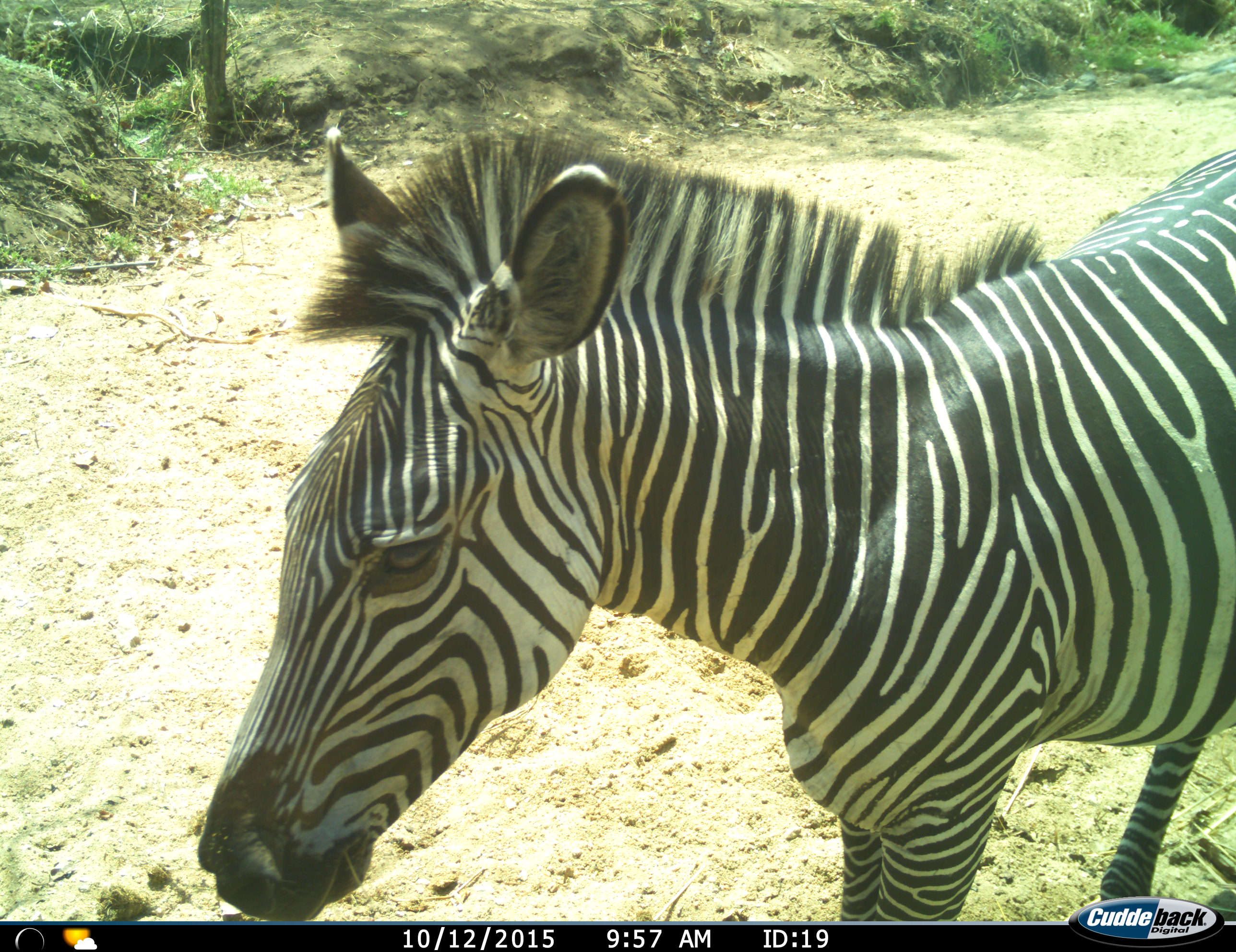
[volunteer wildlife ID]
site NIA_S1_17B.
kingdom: Animalia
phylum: Chordata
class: Mammalia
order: Perissodactyla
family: Equidae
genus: Equus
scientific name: Equus quagga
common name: plains zebra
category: zebraplains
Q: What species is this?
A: Zebraplains (plains zebra) (Equus quagga).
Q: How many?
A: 1.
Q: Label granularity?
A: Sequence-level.